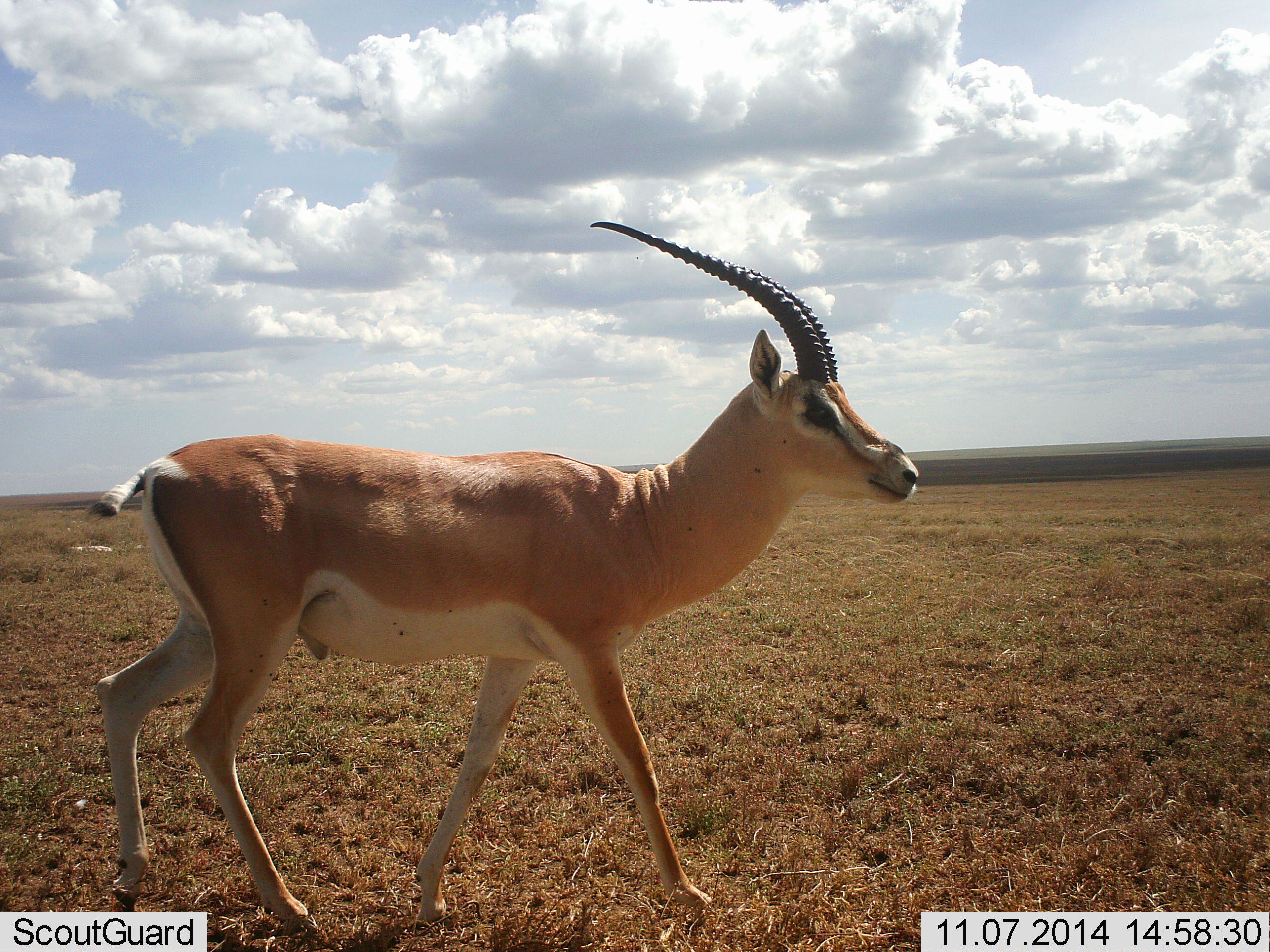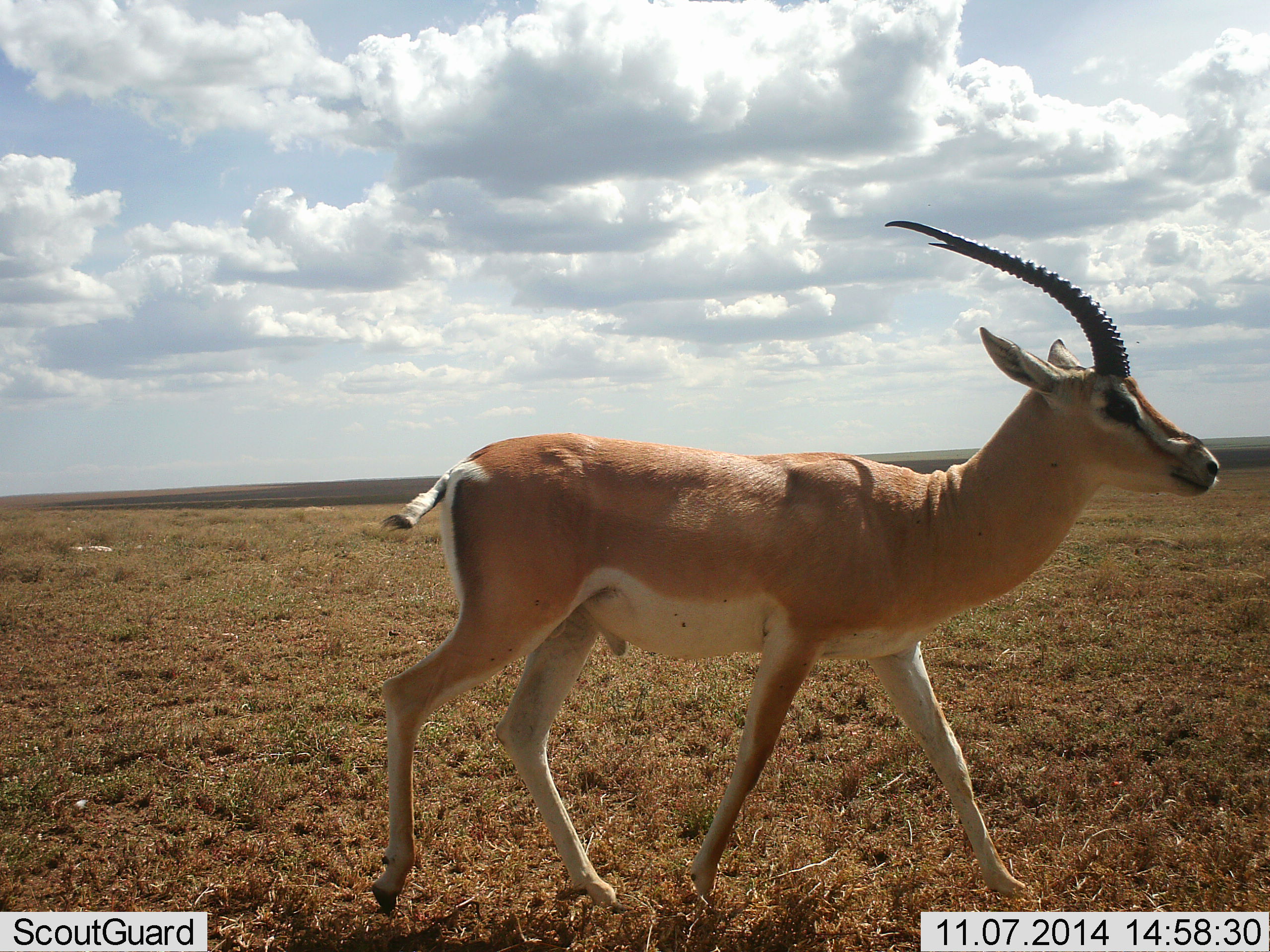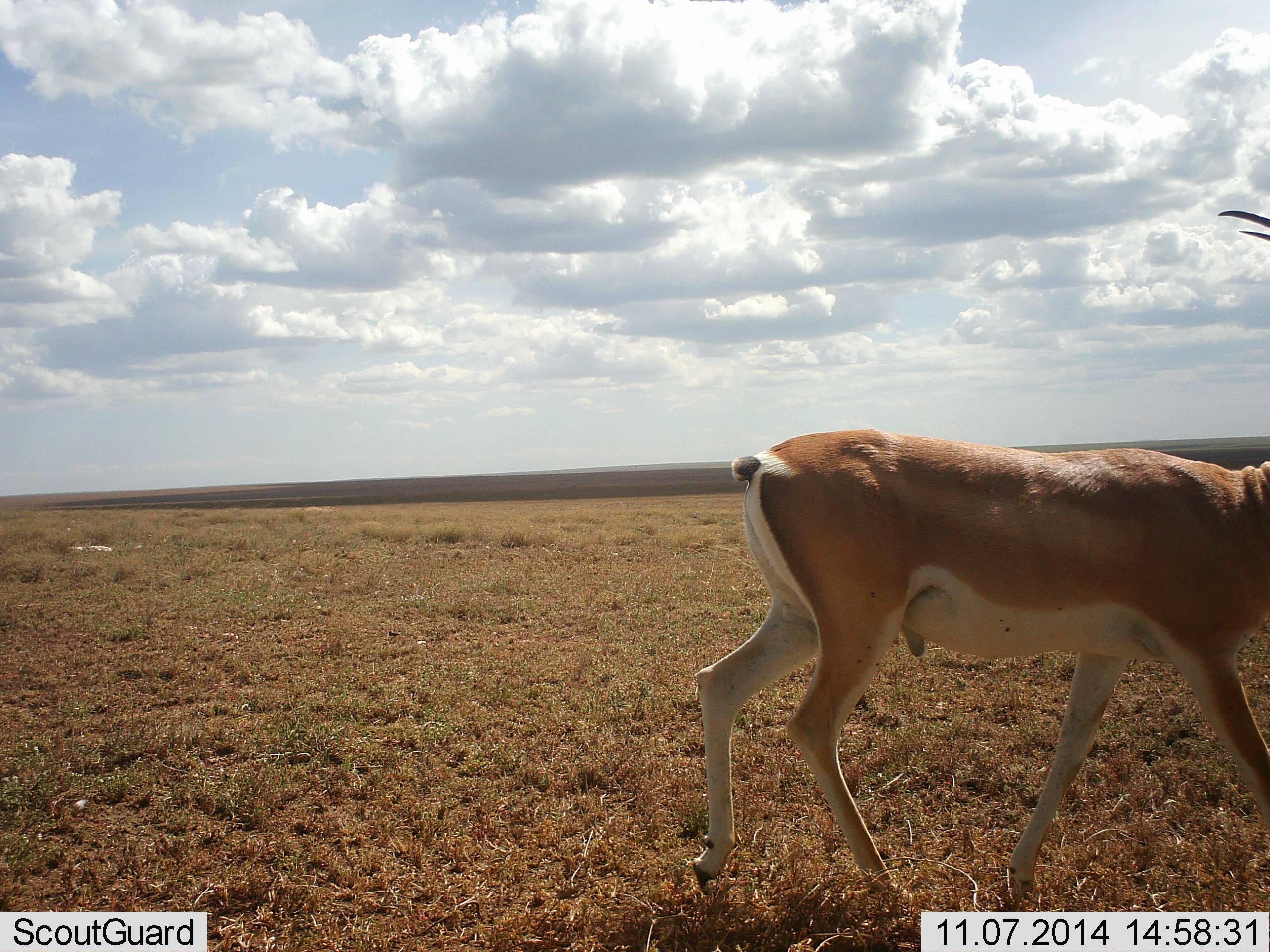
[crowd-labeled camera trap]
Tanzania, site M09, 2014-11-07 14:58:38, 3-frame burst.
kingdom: Animalia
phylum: Chordata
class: Mammalia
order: Artiodactyla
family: Bovidae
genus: Nanger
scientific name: Nanger granti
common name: grant's gazelle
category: gazellegrants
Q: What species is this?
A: Gazellegrants (grant's gazelle) (Nanger granti).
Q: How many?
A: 1.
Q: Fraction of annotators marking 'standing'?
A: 9%.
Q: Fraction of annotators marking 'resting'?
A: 0%.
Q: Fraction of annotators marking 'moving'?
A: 91%.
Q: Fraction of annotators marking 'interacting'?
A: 0%.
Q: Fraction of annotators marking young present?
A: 0%.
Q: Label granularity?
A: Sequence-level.